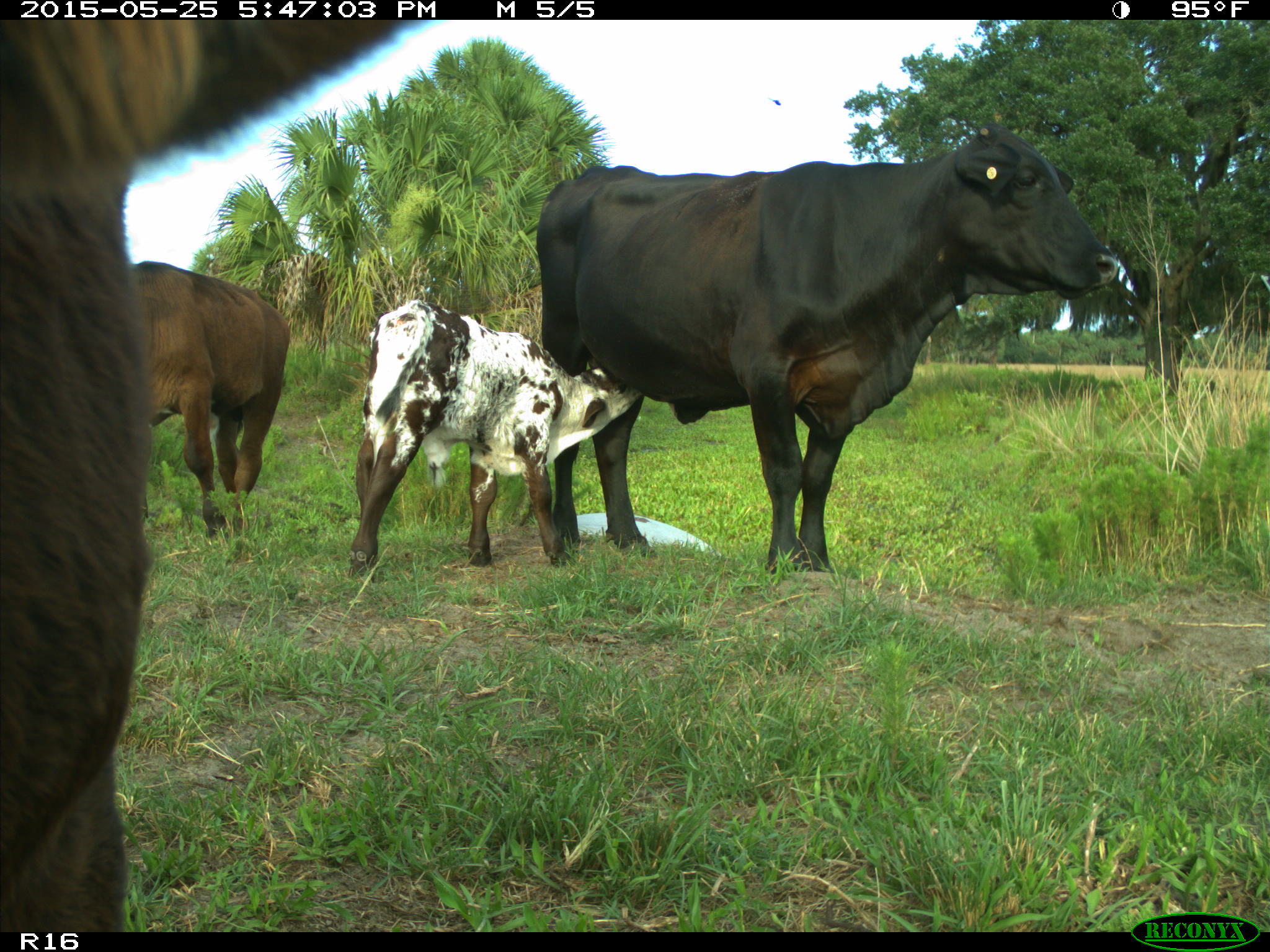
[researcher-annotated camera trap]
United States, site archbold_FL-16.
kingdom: Animalia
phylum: Chordata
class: Mammalia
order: Artiodactyla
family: Bovidae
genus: Bos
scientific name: Bos taurus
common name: domestic cow